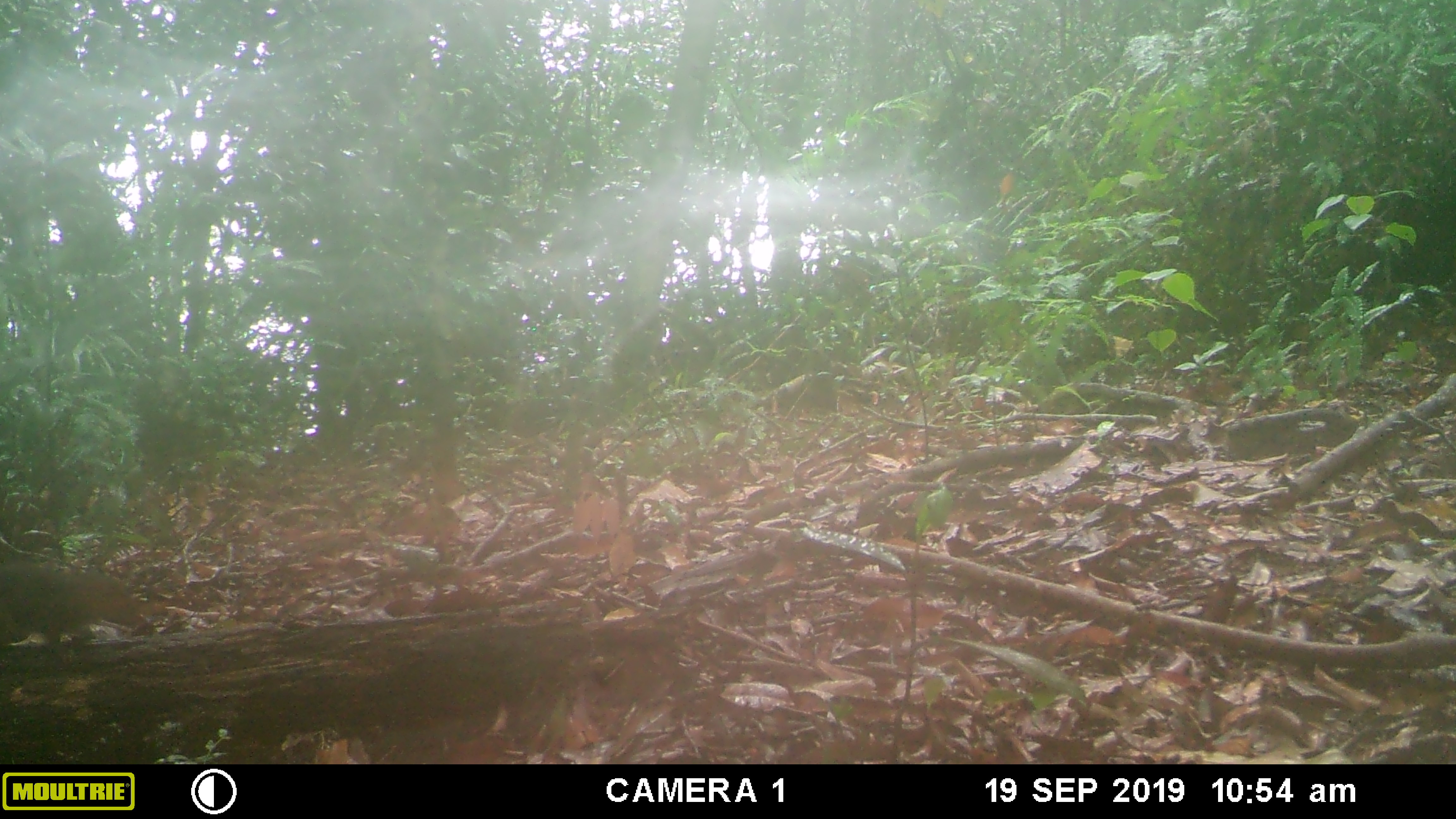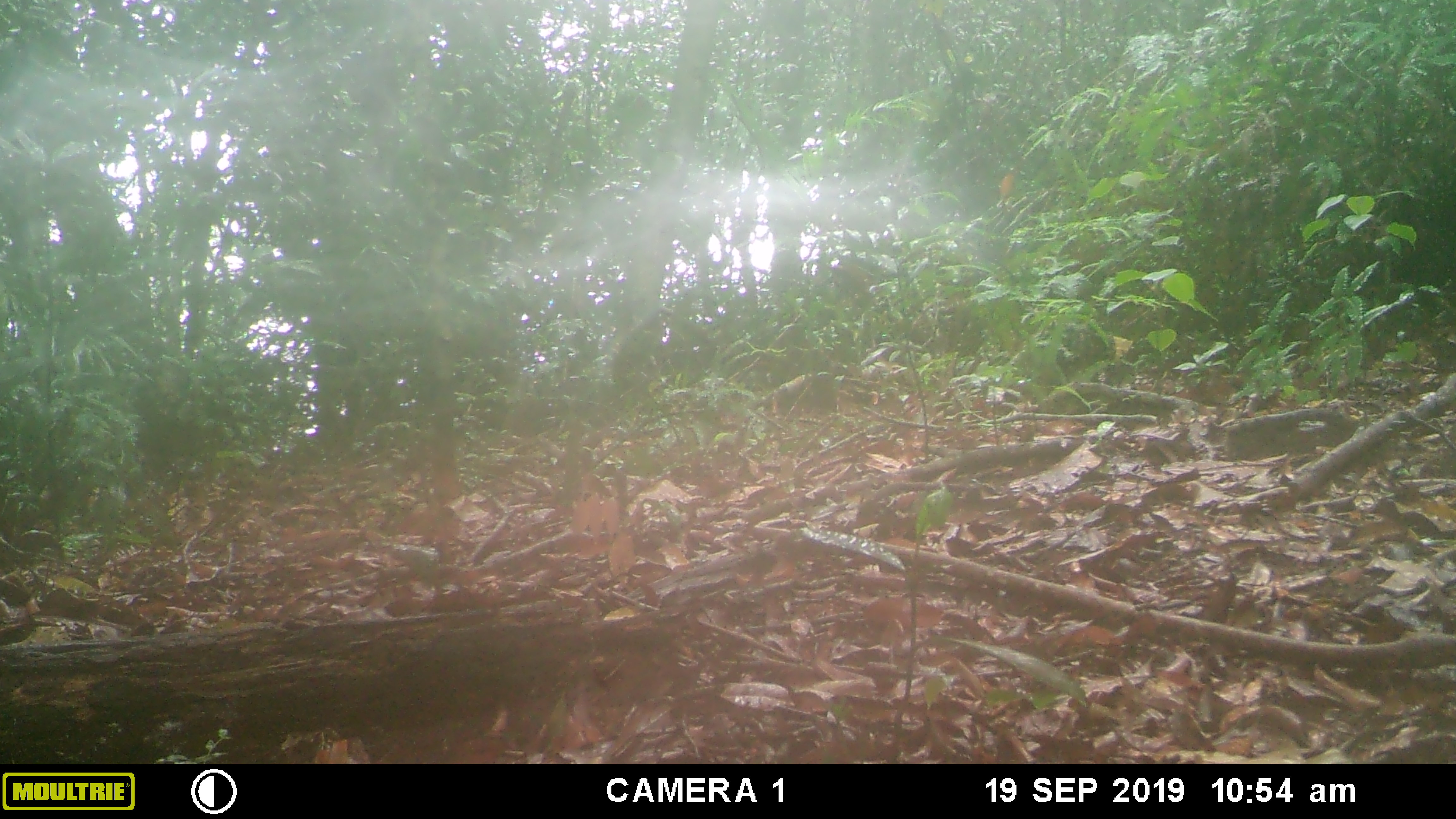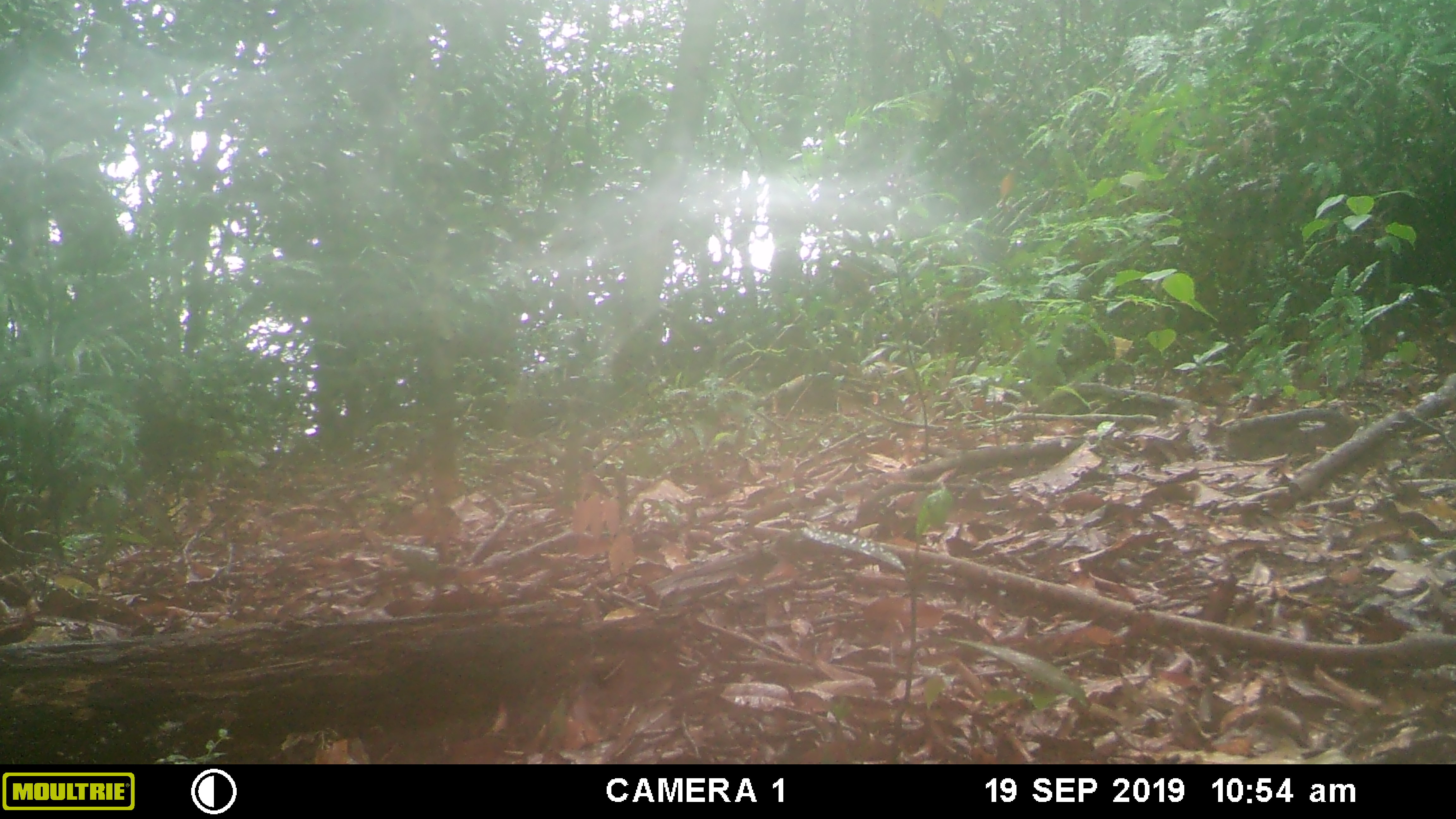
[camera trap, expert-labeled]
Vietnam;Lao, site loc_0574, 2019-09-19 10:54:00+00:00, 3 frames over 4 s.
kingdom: Animalia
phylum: Chordata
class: Mammalia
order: Rodentia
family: Sciuridae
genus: Dremomys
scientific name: Dremomys rufigenis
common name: red-cheeked squirrel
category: red cheeked squirrel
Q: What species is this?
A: Red cheeked squirrel (red-cheeked squirrel) (Dremomys rufigenis).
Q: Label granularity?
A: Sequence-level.